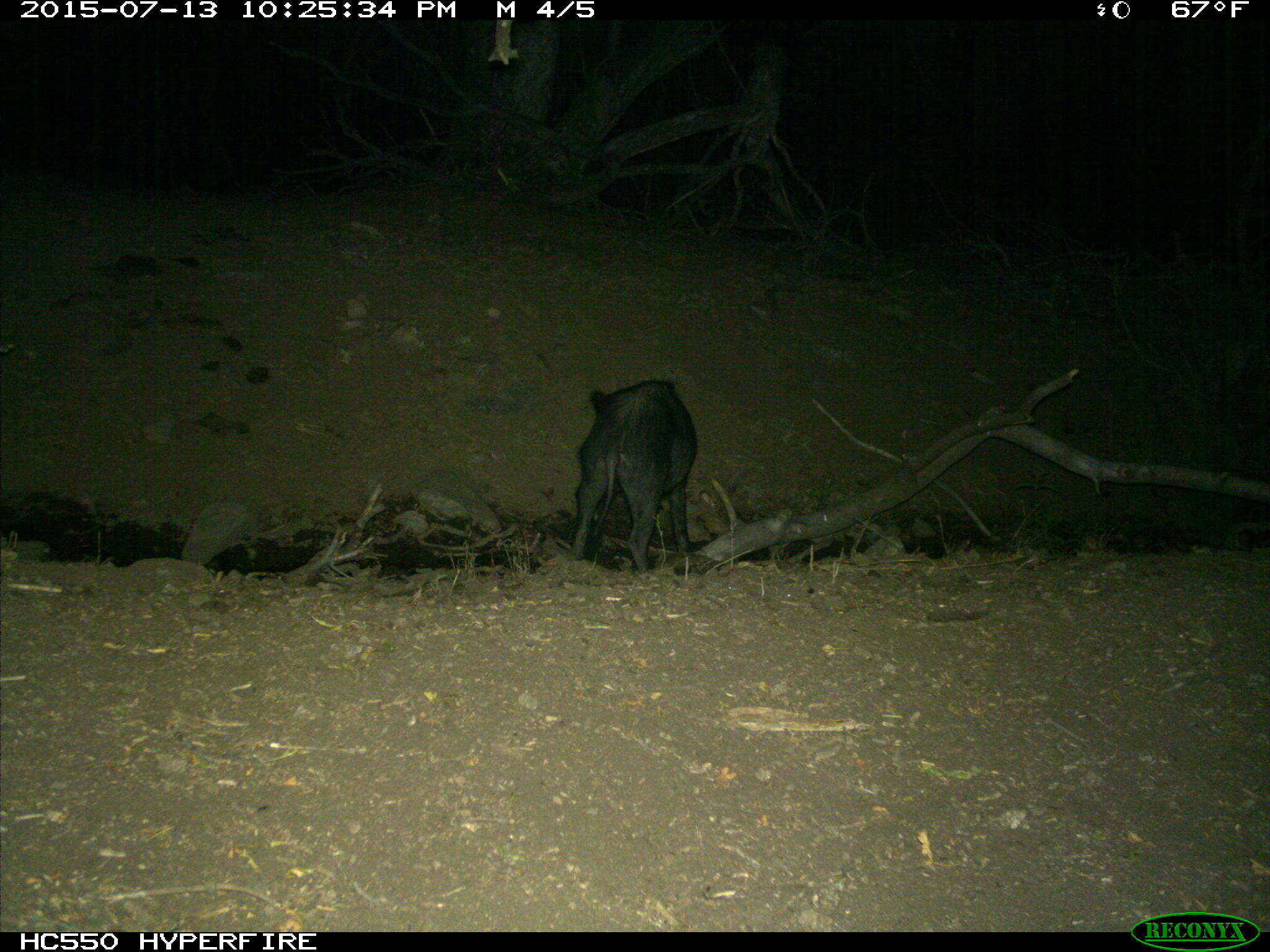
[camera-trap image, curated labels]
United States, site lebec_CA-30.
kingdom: Animalia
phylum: Chordata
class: Mammalia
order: Artiodactyla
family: Suidae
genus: Sus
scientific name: Sus scrofa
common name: wild boar